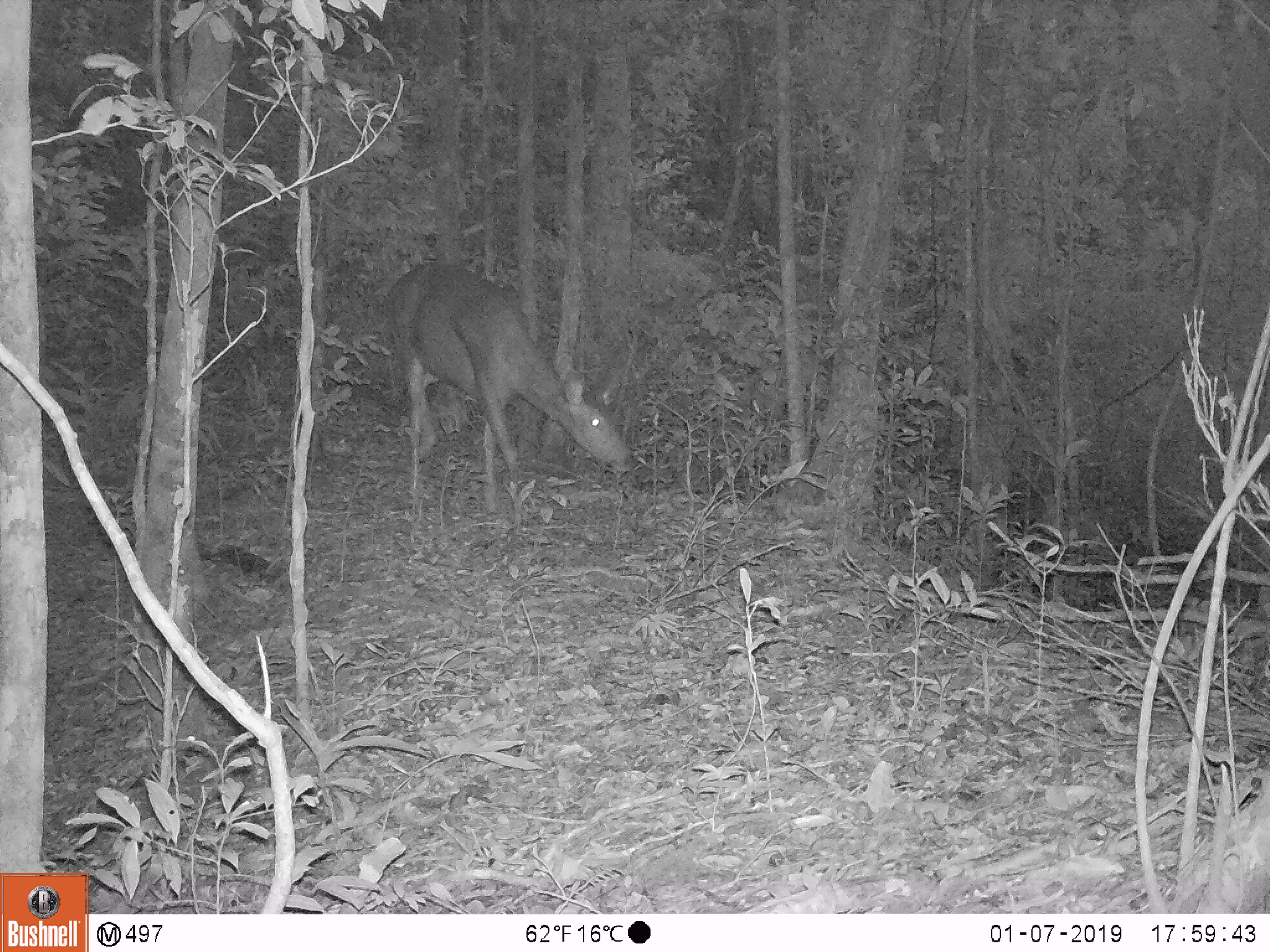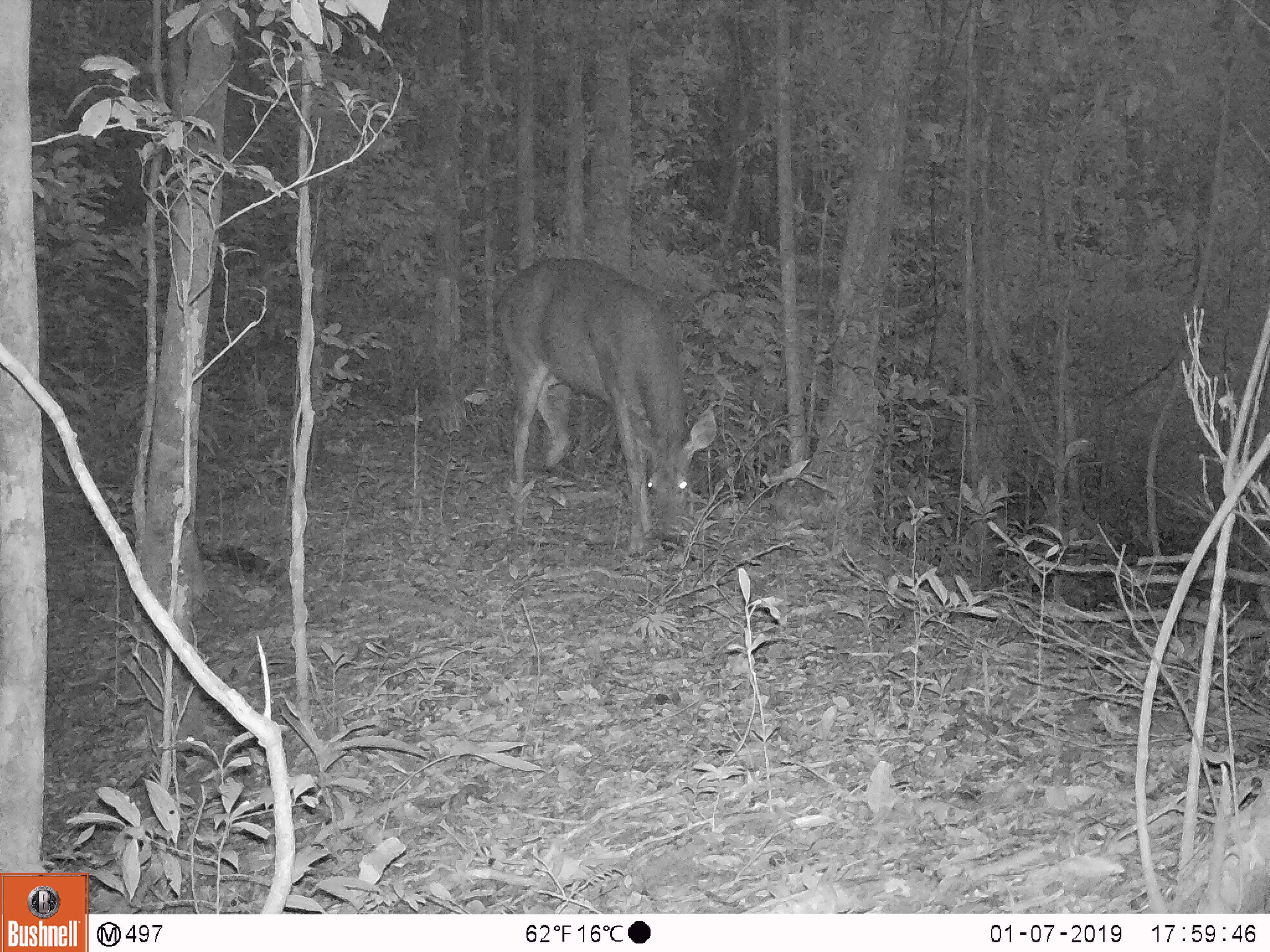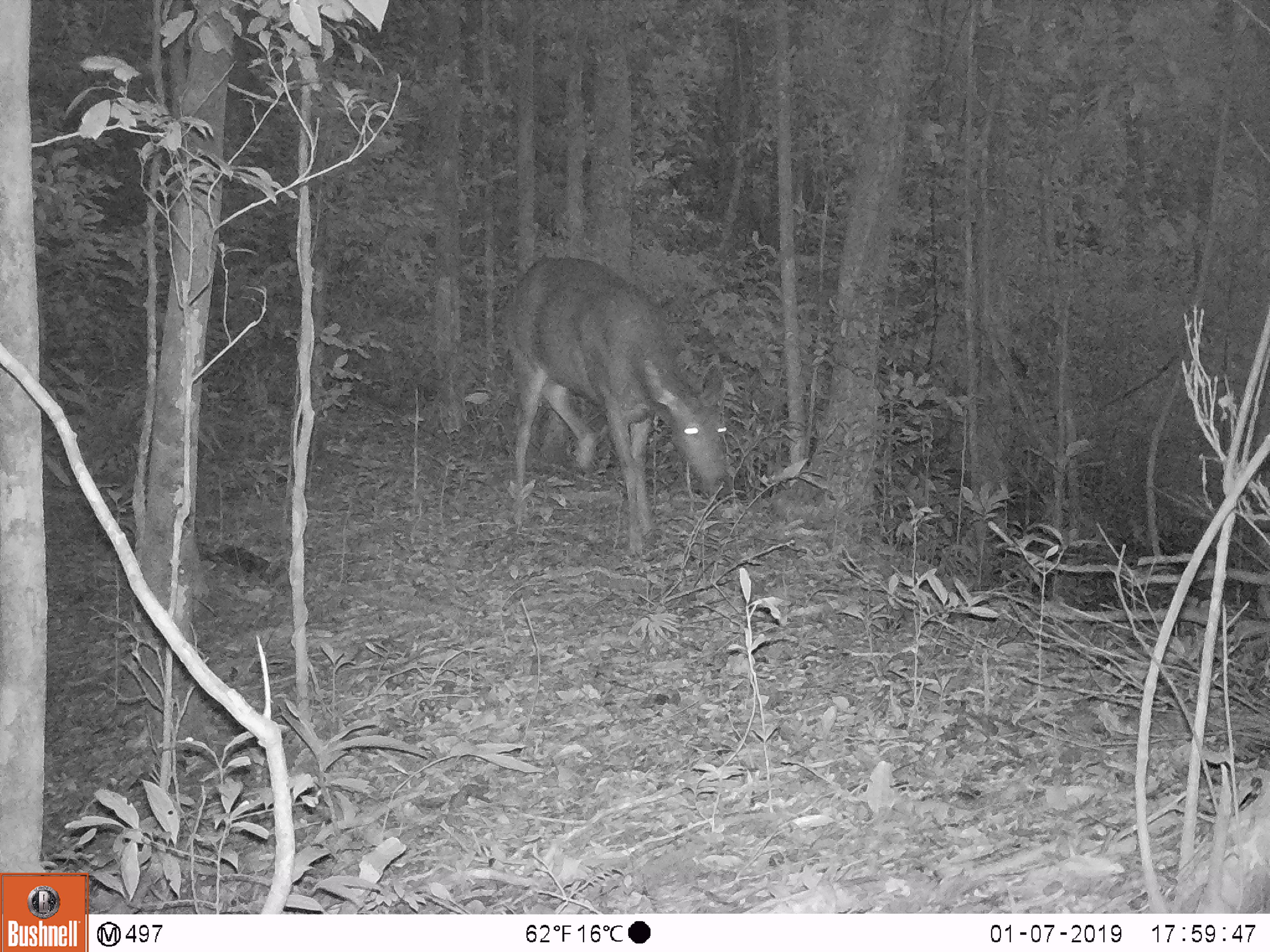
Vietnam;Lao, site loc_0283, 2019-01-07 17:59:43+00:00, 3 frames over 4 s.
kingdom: Animalia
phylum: Chordata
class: Mammalia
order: Artiodactyla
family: Cervidae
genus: Rusa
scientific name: Rusa unicolor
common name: sambar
Sambar (Rusa unicolor). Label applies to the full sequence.